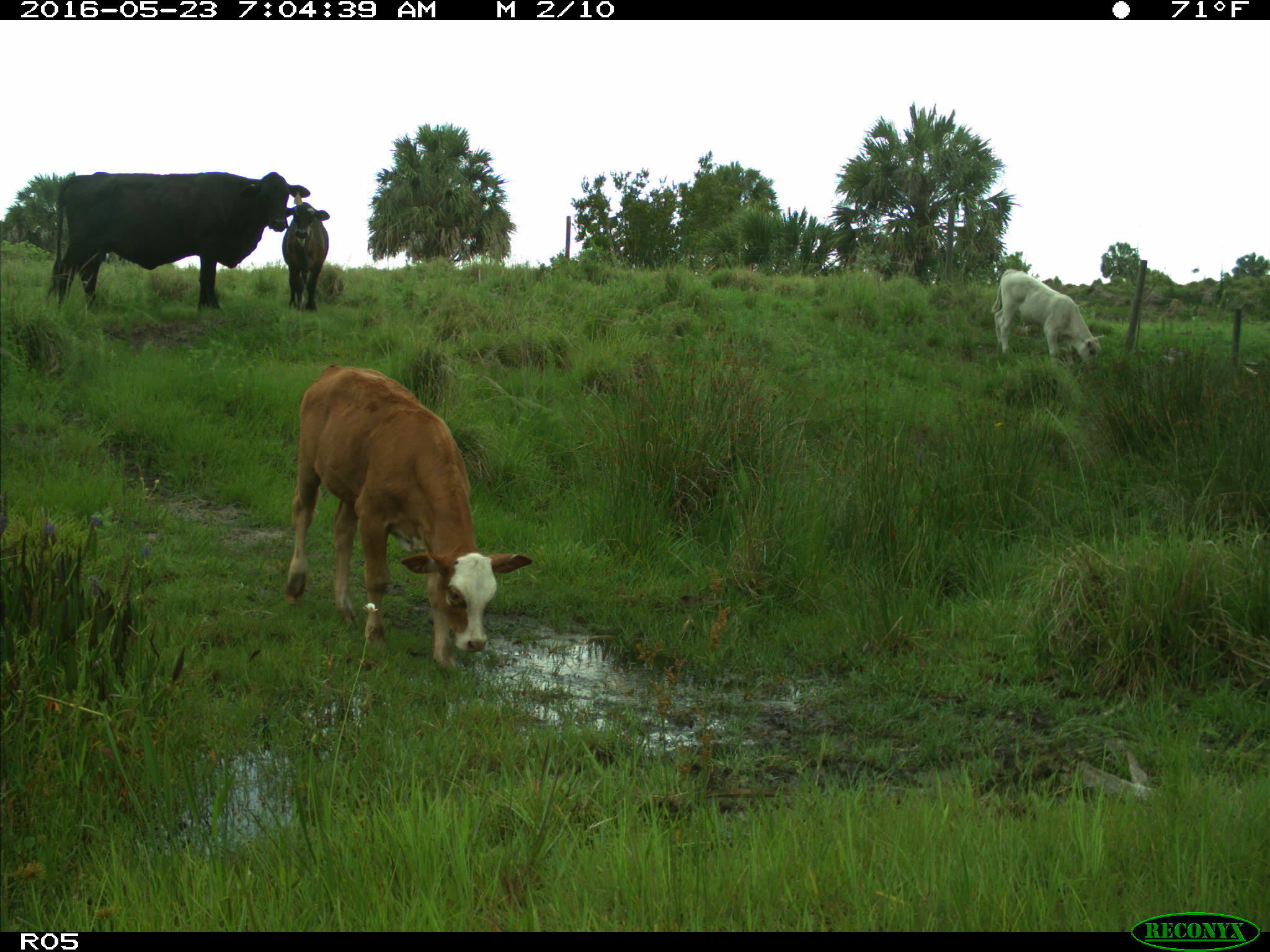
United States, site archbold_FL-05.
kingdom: Animalia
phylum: Chordata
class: Mammalia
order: Artiodactyla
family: Bovidae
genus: Bos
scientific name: Bos taurus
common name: domestic cow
Bos taurus (domestic cow).